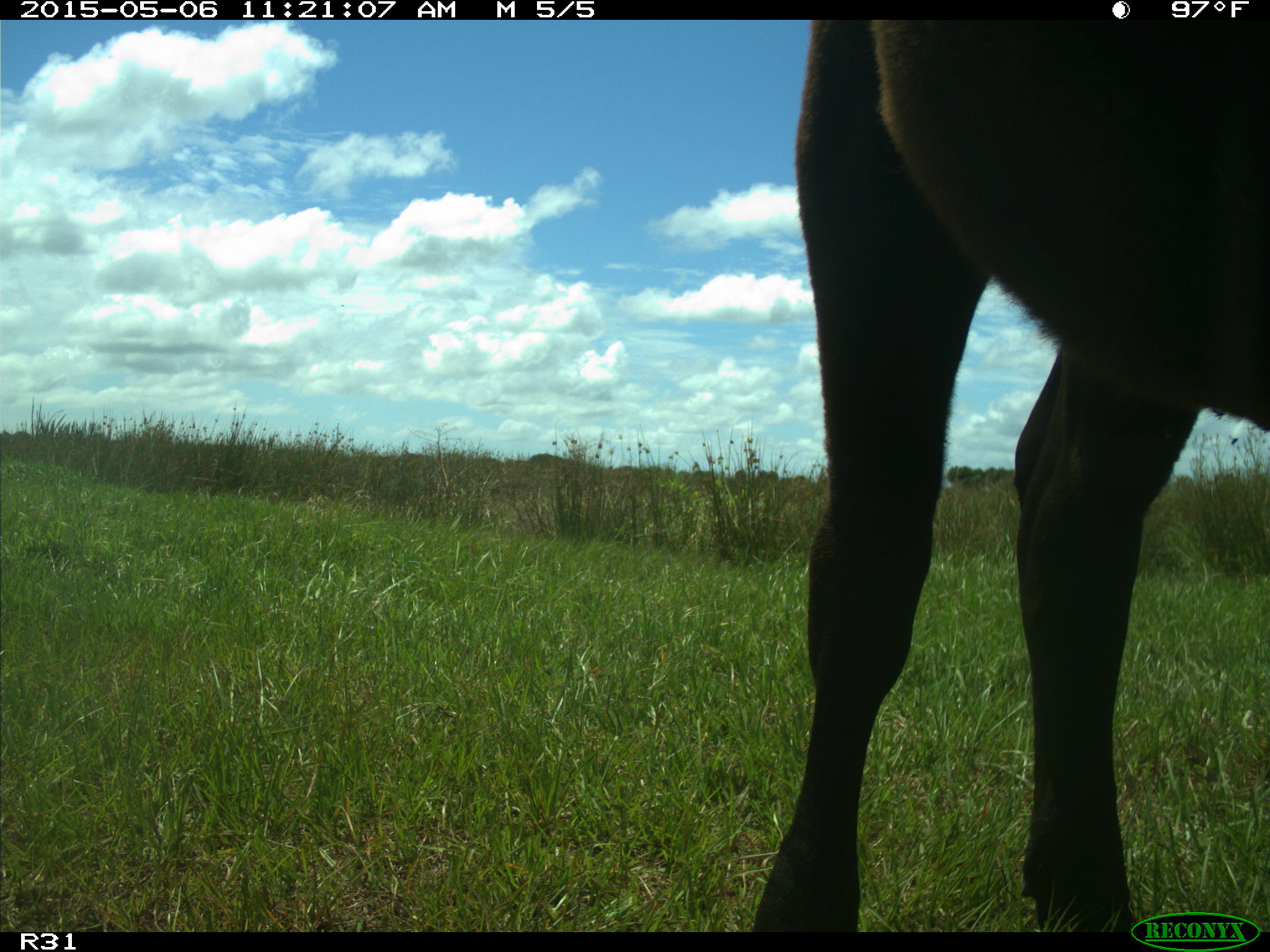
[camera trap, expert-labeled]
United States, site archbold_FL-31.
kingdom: Animalia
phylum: Chordata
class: Mammalia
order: Artiodactyla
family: Bovidae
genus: Bos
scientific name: Bos taurus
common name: domestic cow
Bos taurus (domestic cow).